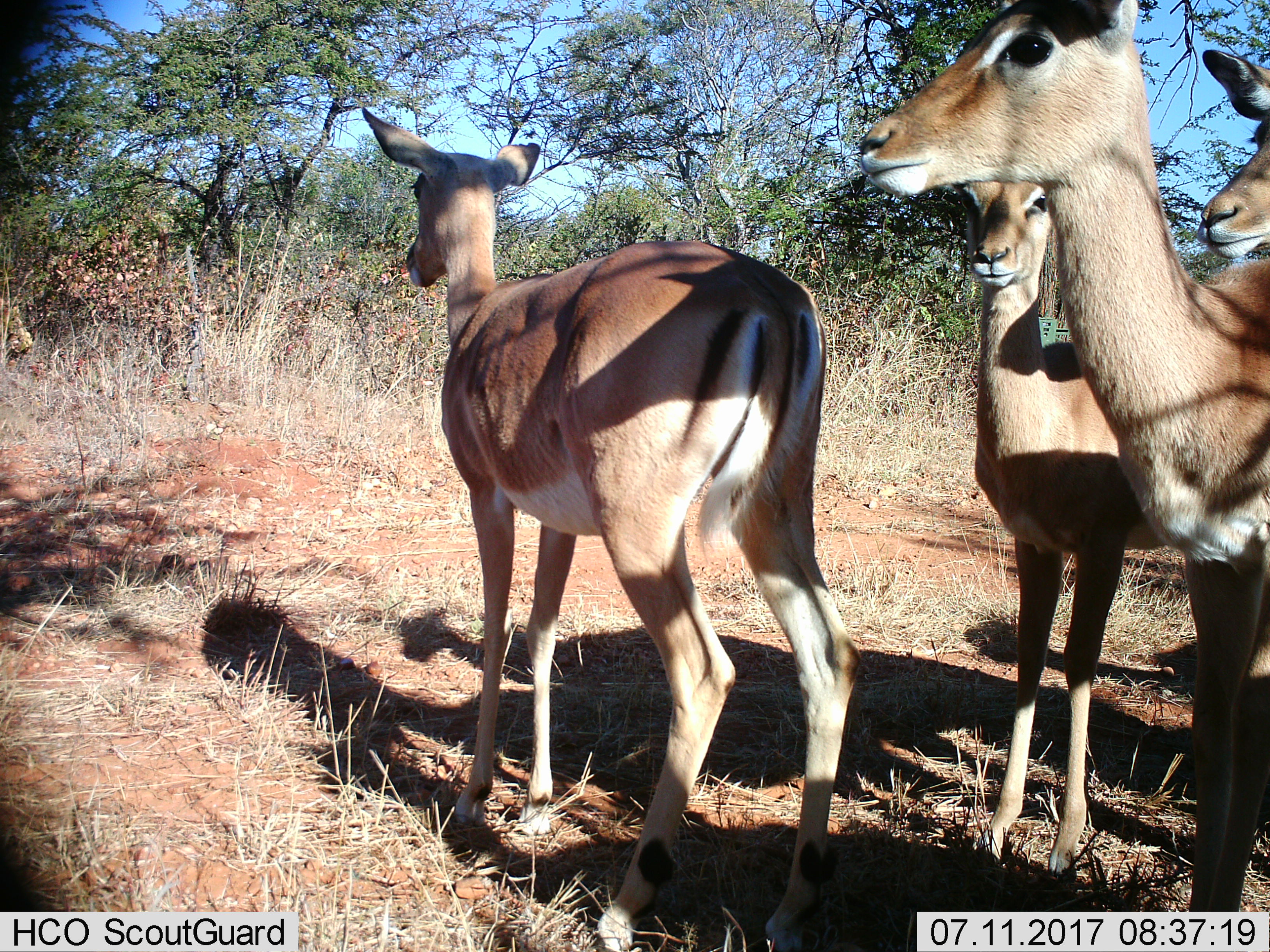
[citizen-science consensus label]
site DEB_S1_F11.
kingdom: Animalia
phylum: Chordata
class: Mammalia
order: Artiodactyla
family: Bovidae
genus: Aepyceros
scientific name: Aepyceros melampus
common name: impala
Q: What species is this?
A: Impala (Aepyceros melampus).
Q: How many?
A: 4.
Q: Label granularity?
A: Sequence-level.